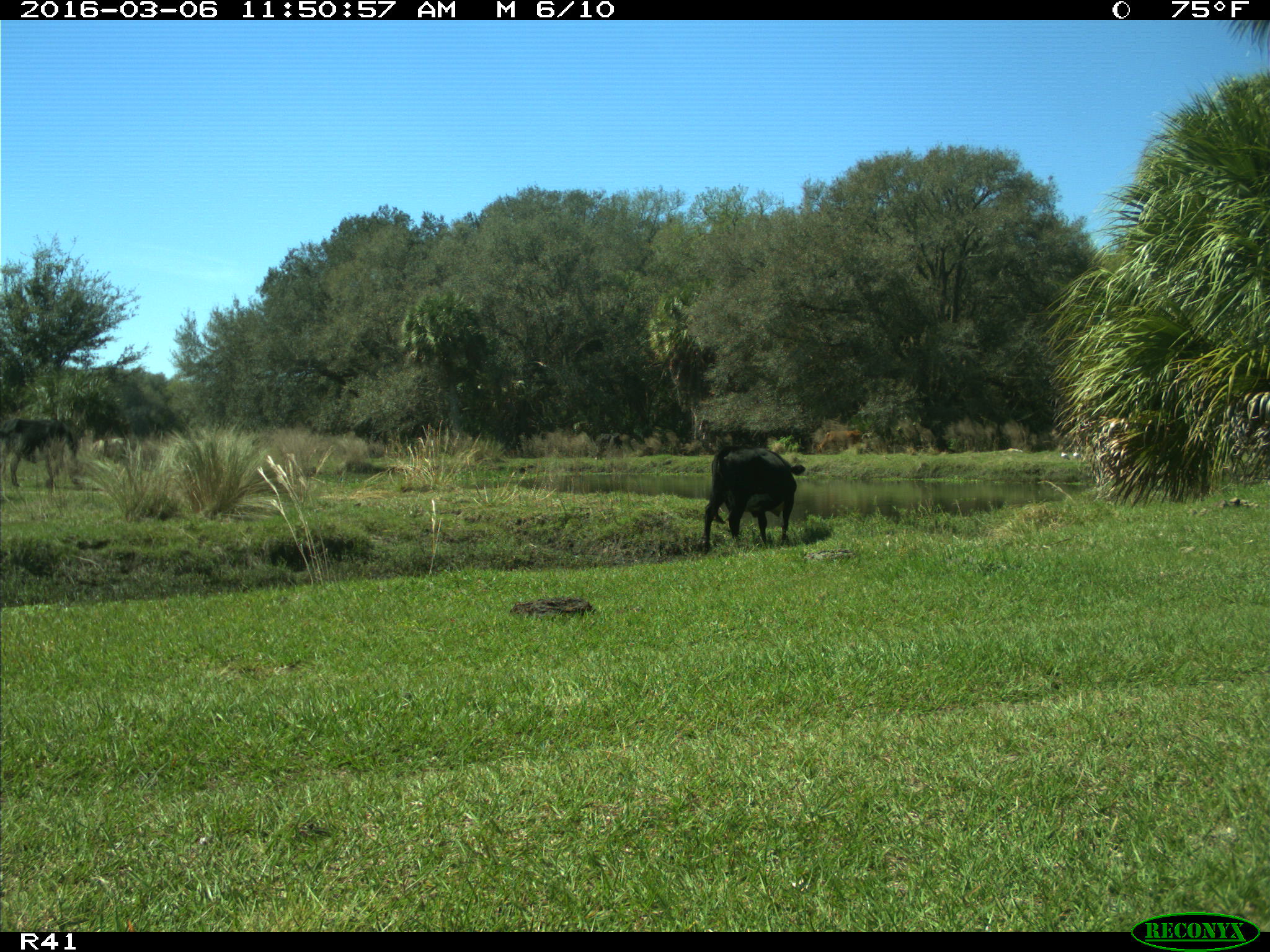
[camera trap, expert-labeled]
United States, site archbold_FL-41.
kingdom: Animalia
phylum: Chordata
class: Mammalia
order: Artiodactyla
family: Bovidae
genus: Bos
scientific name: Bos taurus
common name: domestic cow